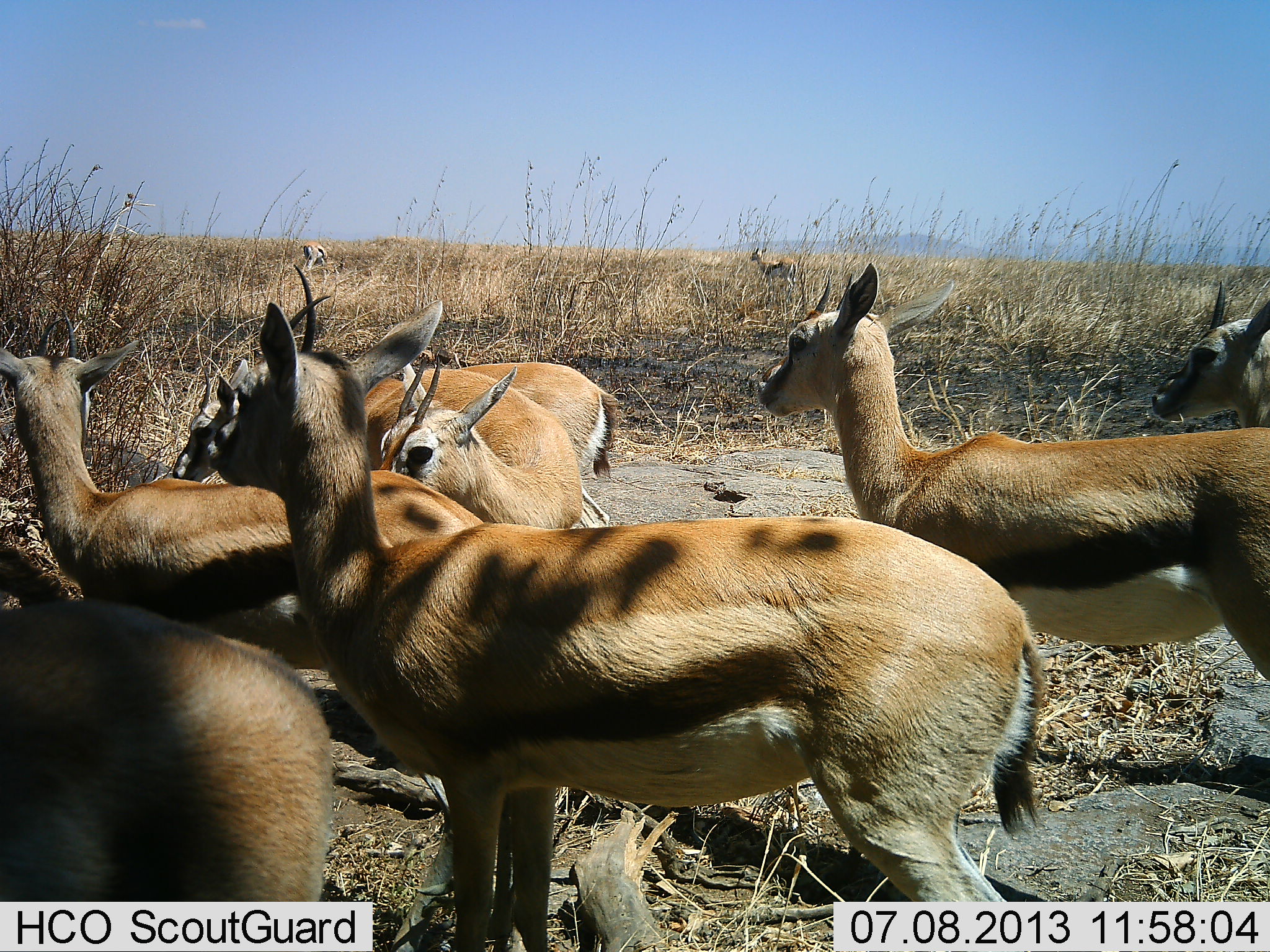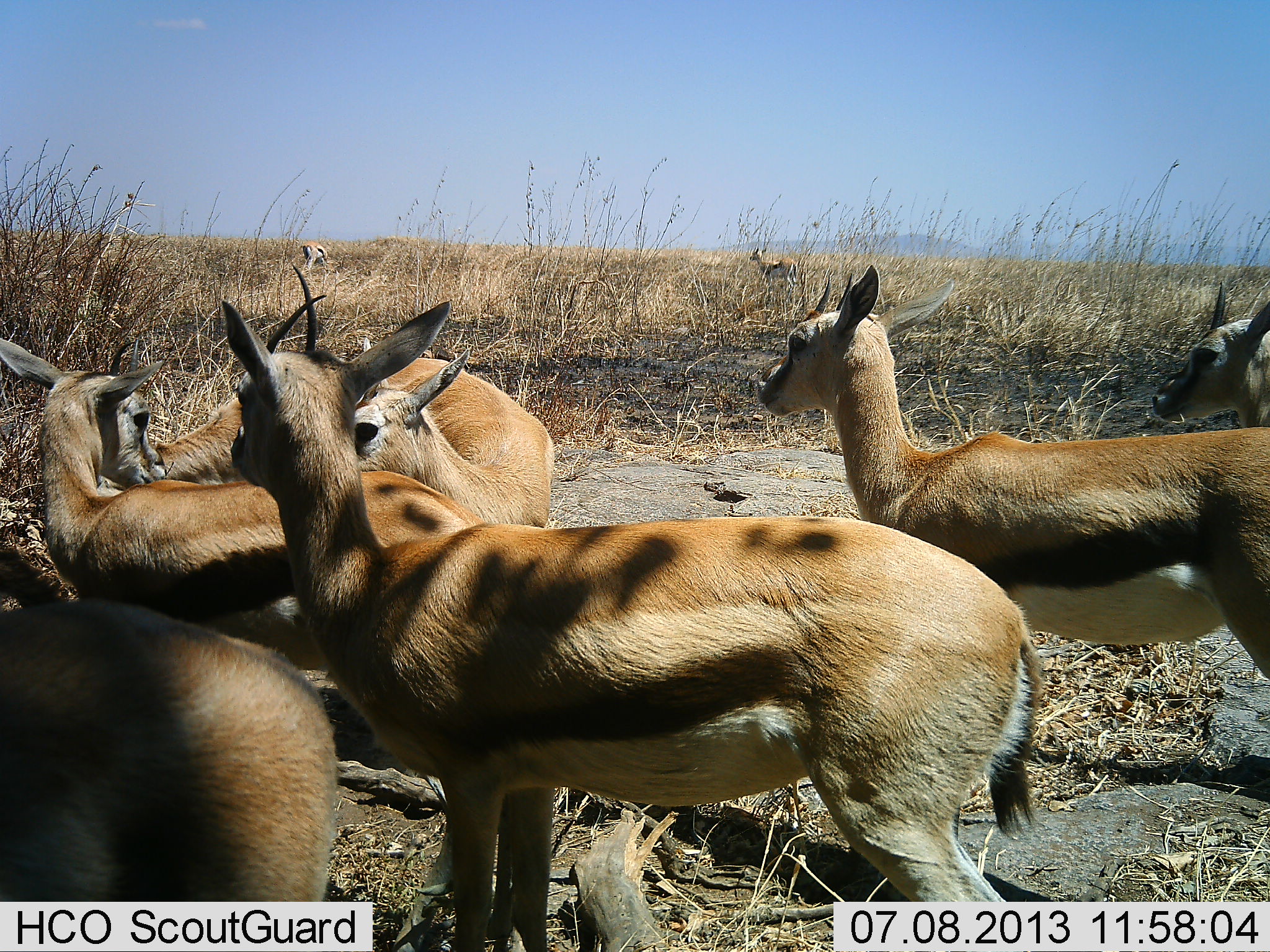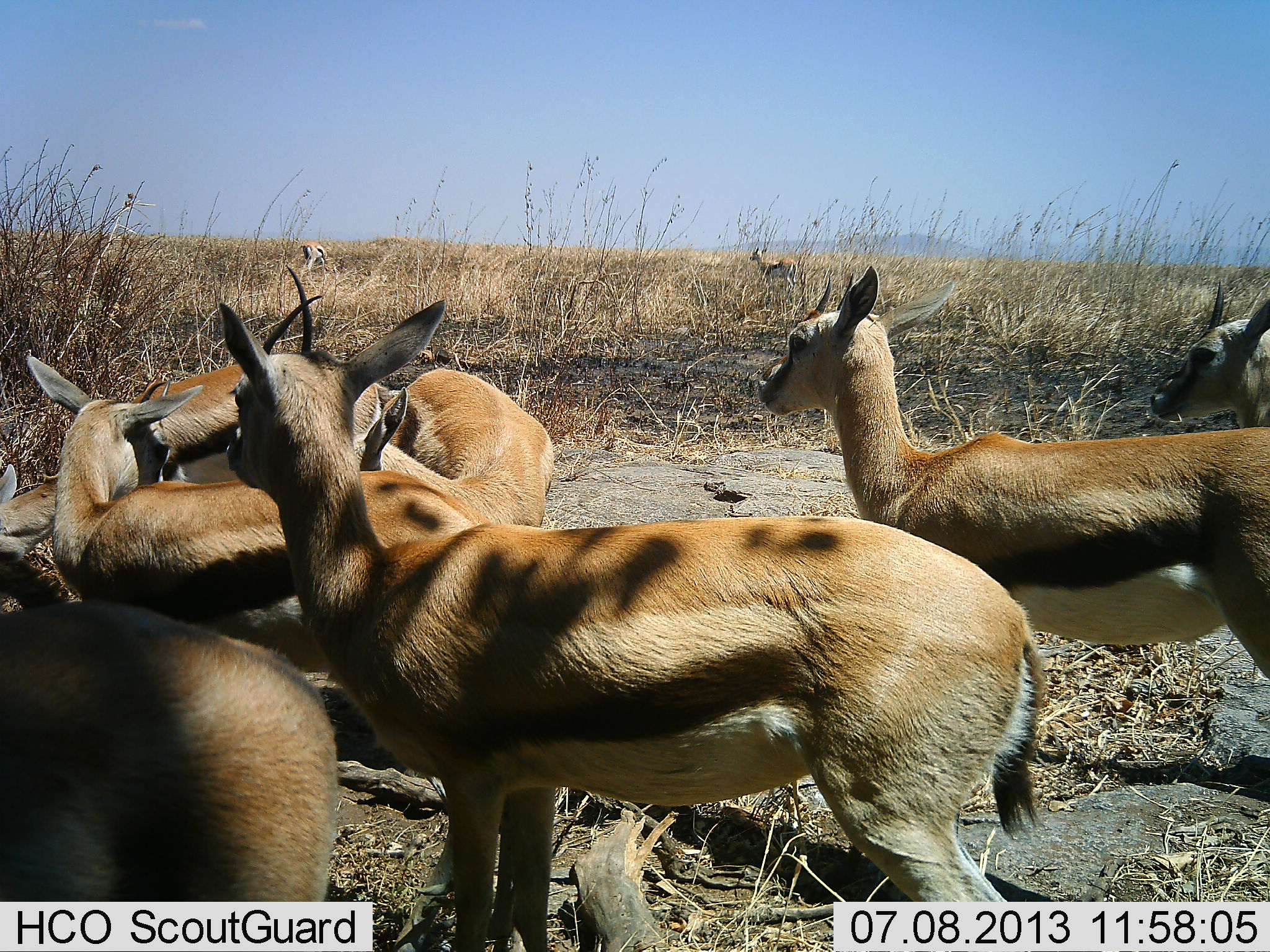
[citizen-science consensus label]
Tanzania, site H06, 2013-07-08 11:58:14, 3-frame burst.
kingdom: Animalia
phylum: Chordata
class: Mammalia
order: Artiodactyla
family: Bovidae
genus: Eudorcas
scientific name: Eudorcas thomsonii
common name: thomson's gazelle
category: gazellethomsons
Gazellethomsons (thomson's gazelle) (Eudorcas thomsonii), count 7. Behavior (volunteer vote fractions): standing 89%, resting 6%, moving 17%, interacting 39%. Young present (vote fraction): 0%. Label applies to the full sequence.